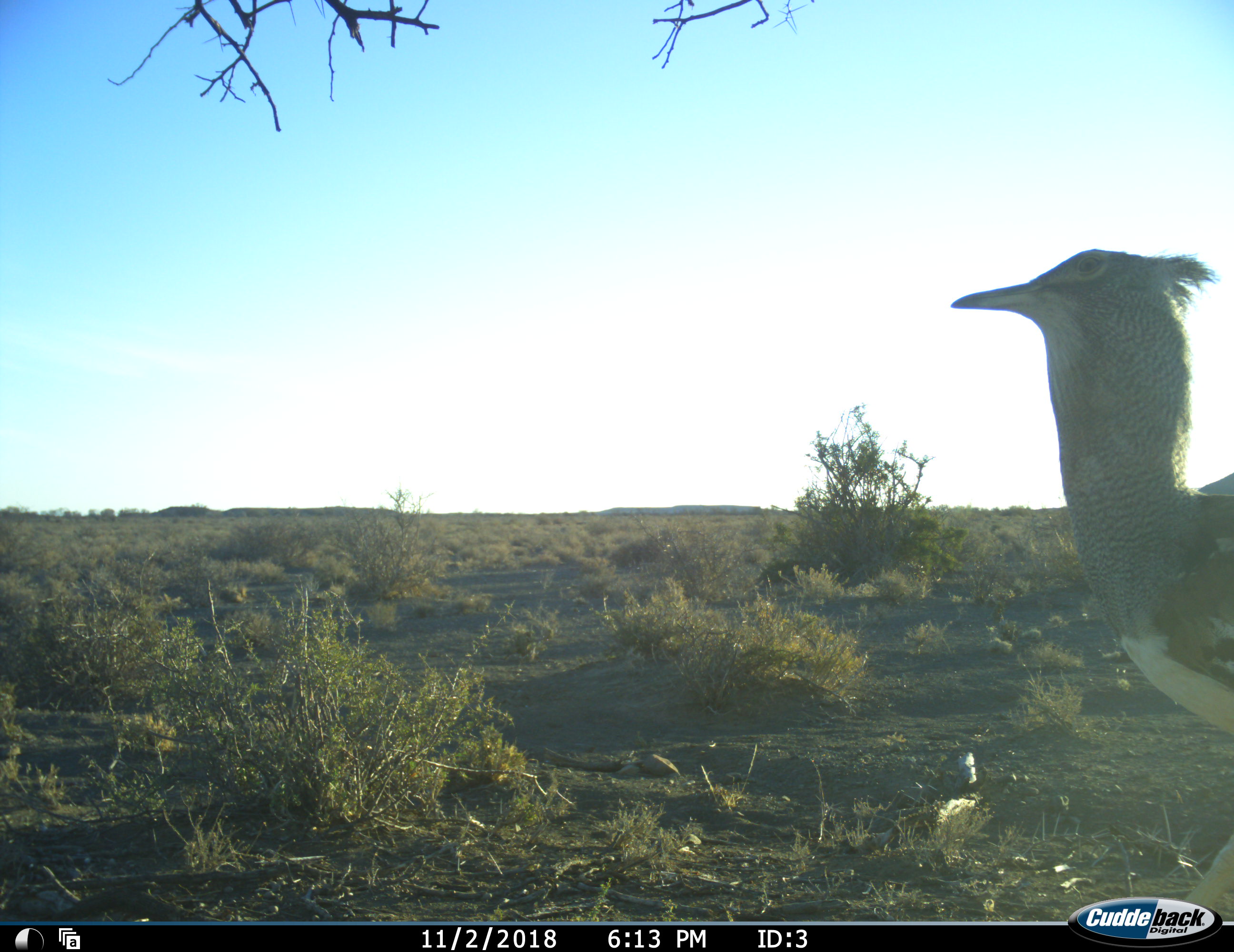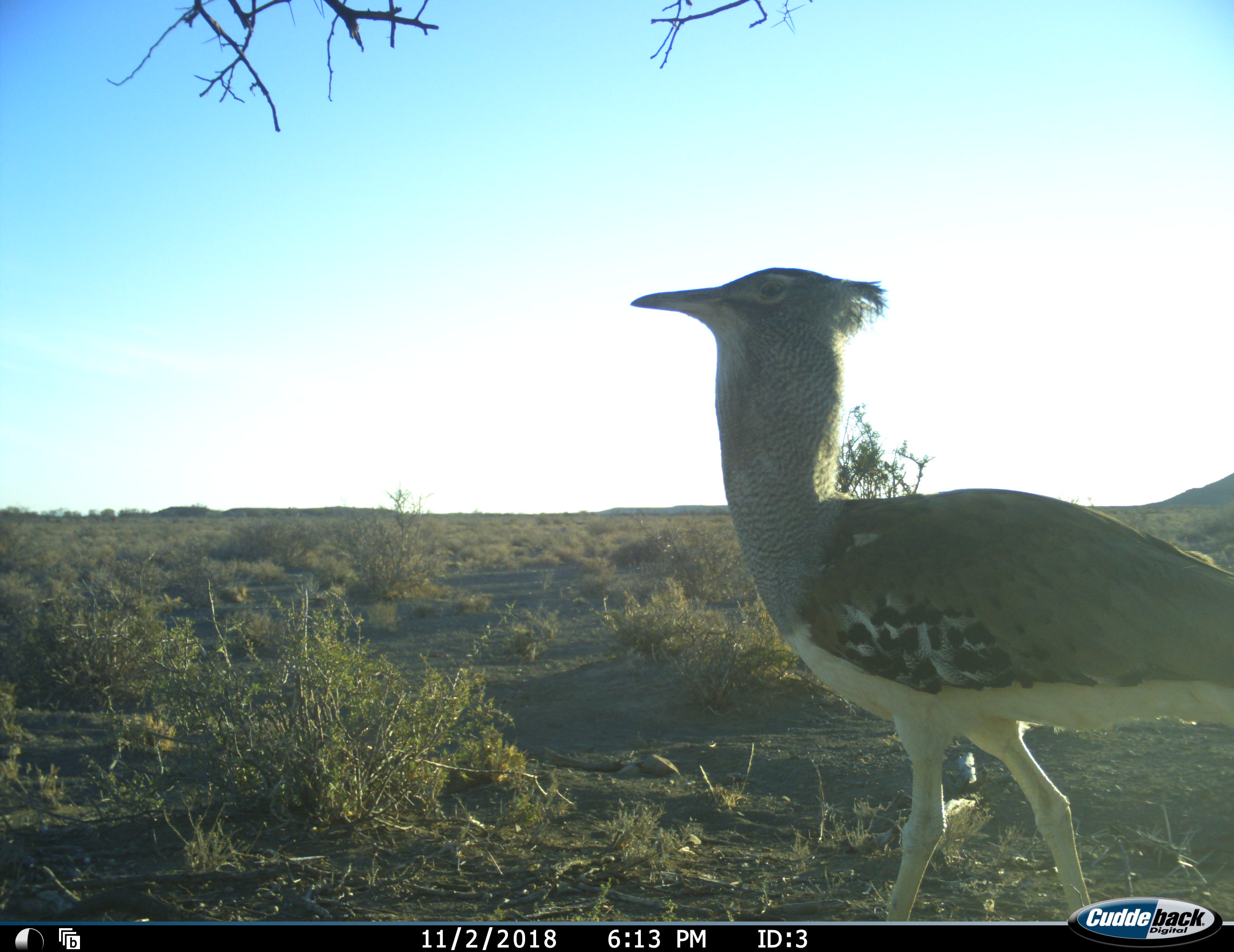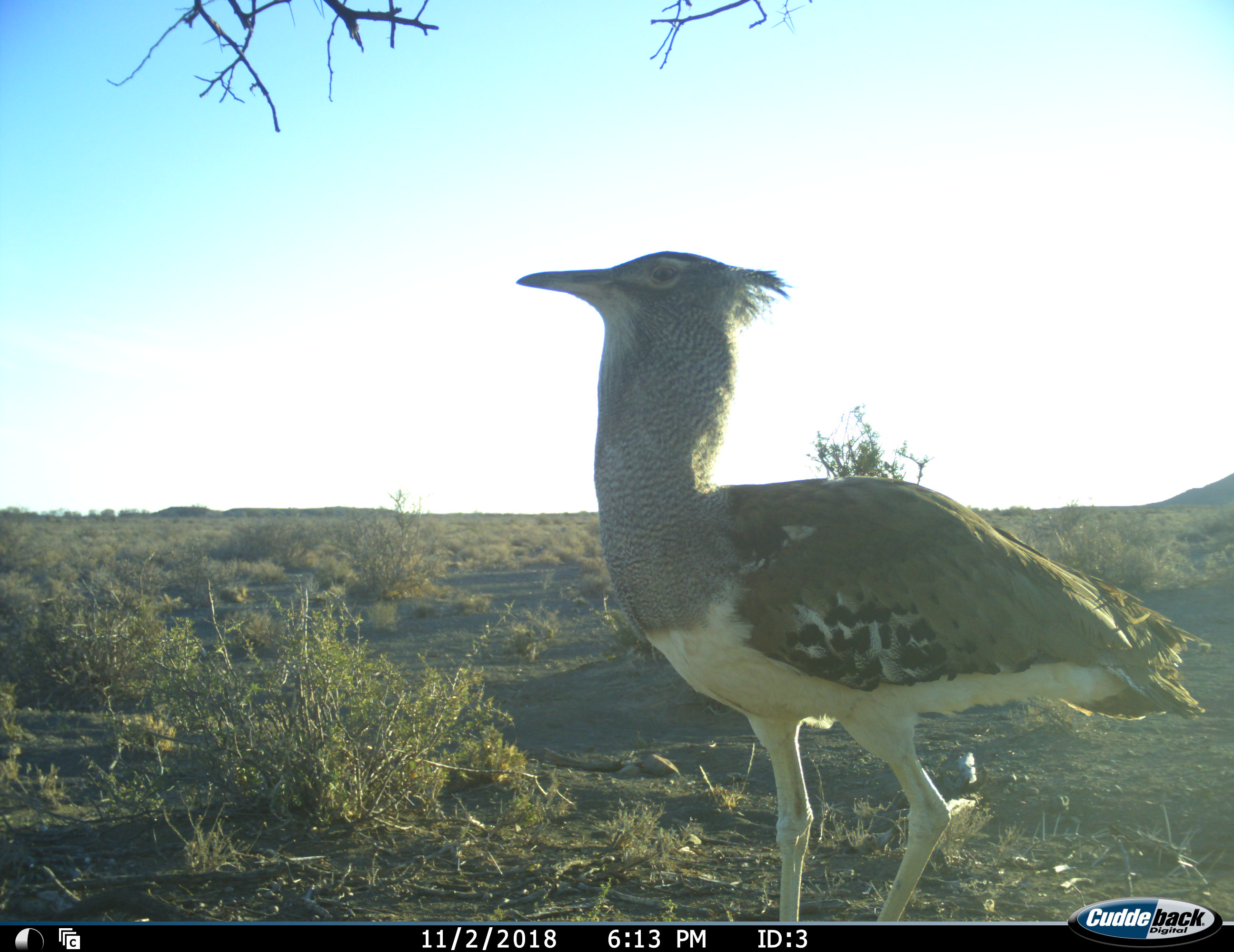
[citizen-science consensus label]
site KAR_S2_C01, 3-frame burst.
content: unidentified animal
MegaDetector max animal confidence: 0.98